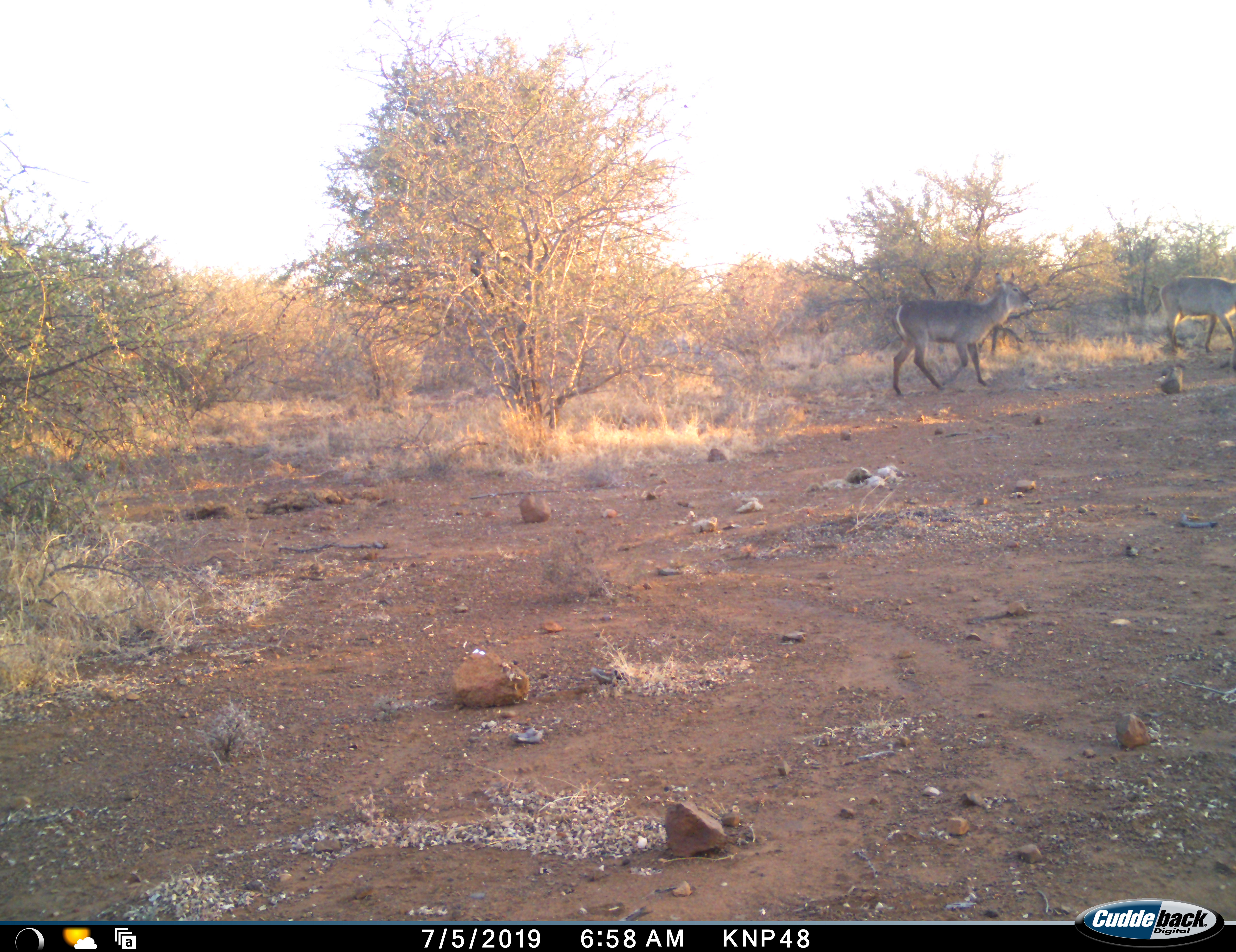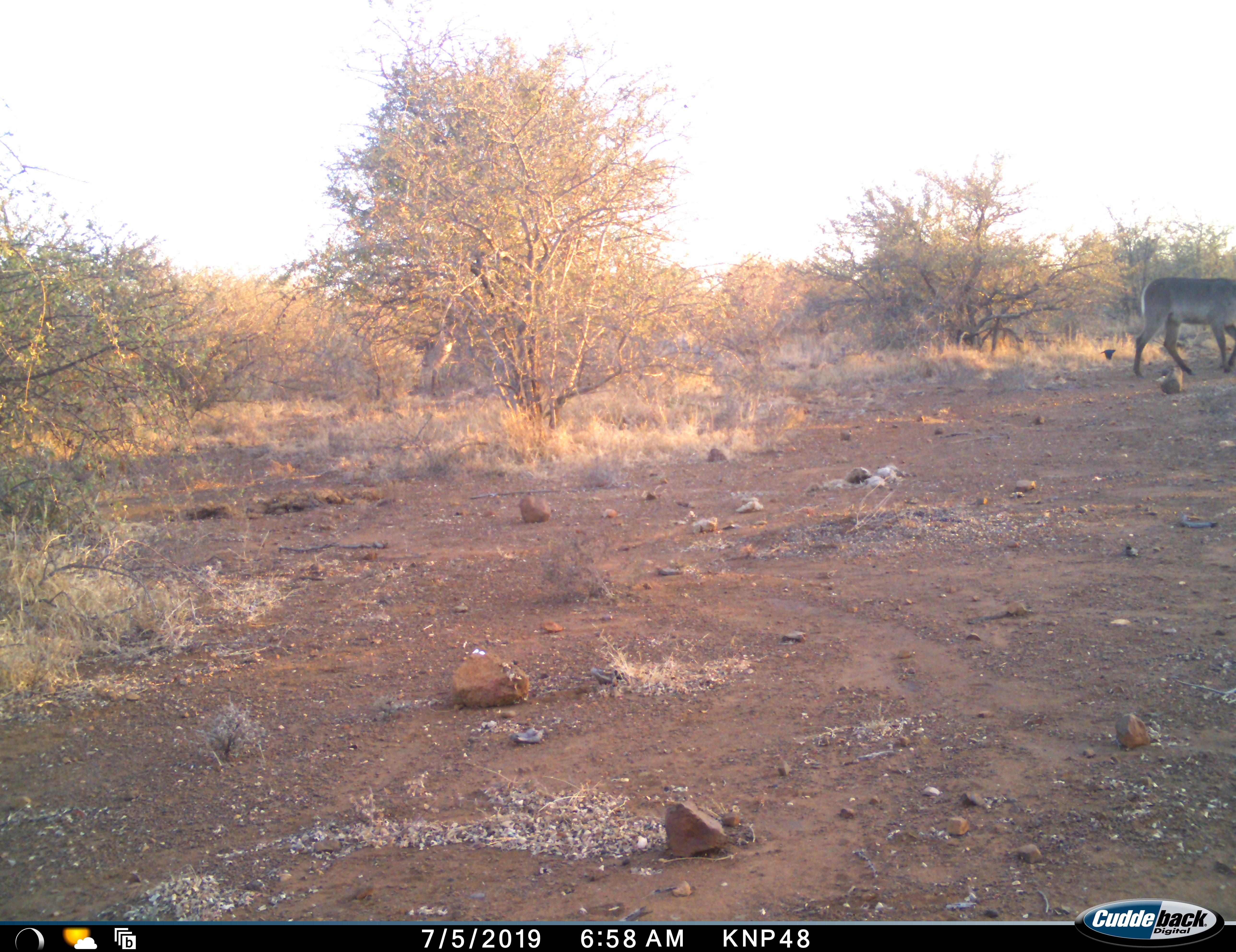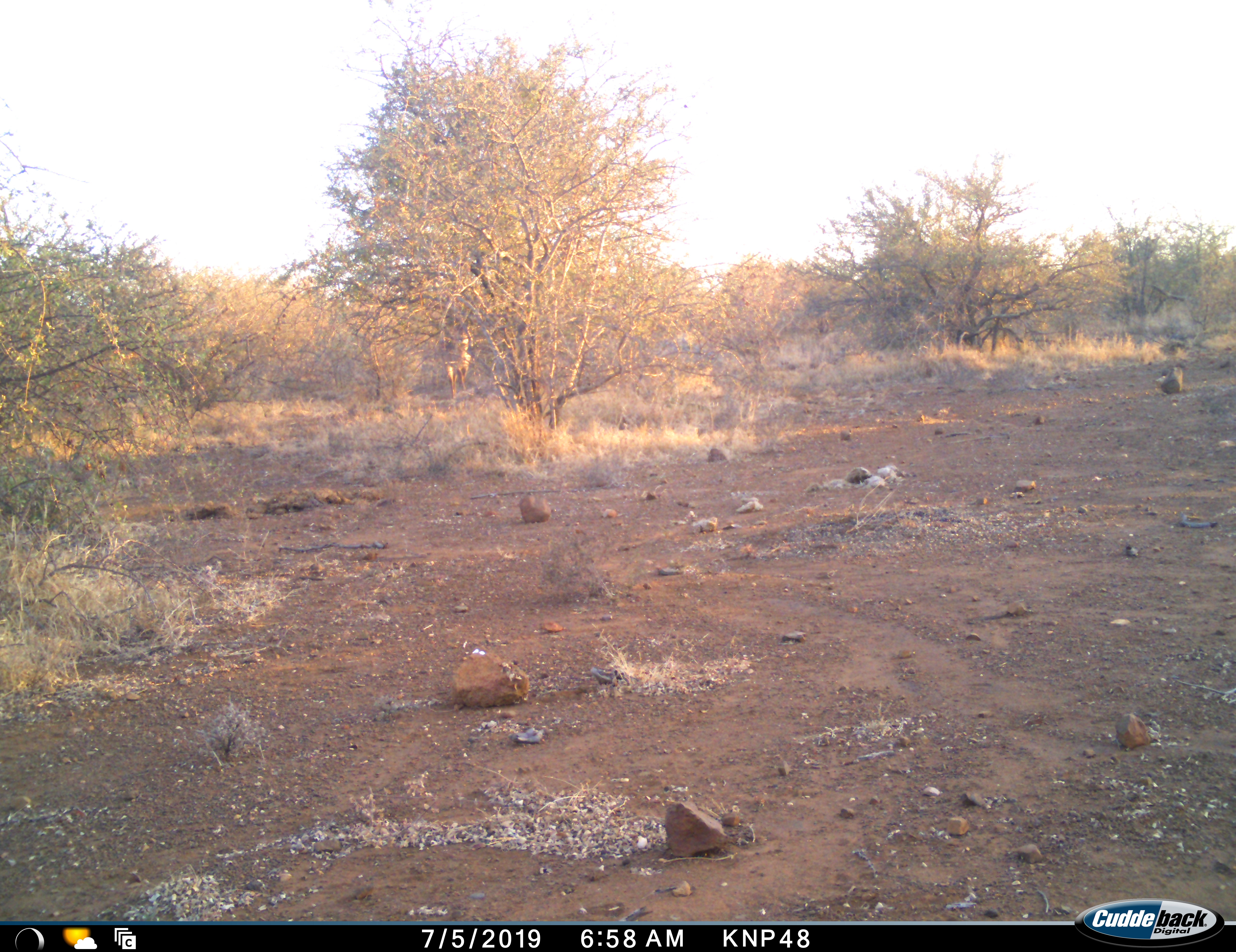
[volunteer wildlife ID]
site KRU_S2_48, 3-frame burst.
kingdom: Animalia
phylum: Chordata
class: Mammalia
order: Artiodactyla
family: Bovidae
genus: Kobus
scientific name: Kobus ellipsiprymnus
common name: waterbuck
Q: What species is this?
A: Waterbuck (Kobus ellipsiprymnus).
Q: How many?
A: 3.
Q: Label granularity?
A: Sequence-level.